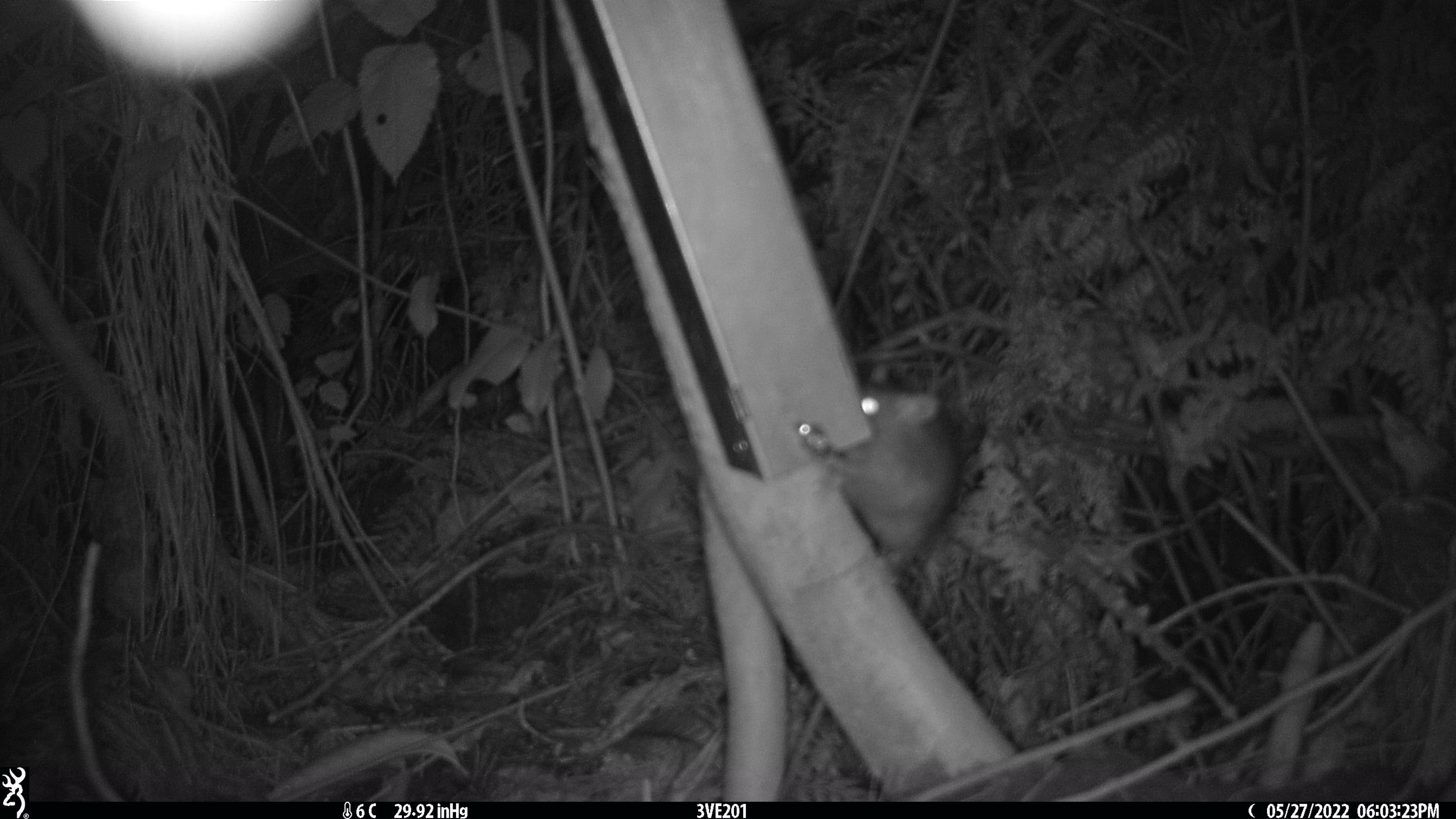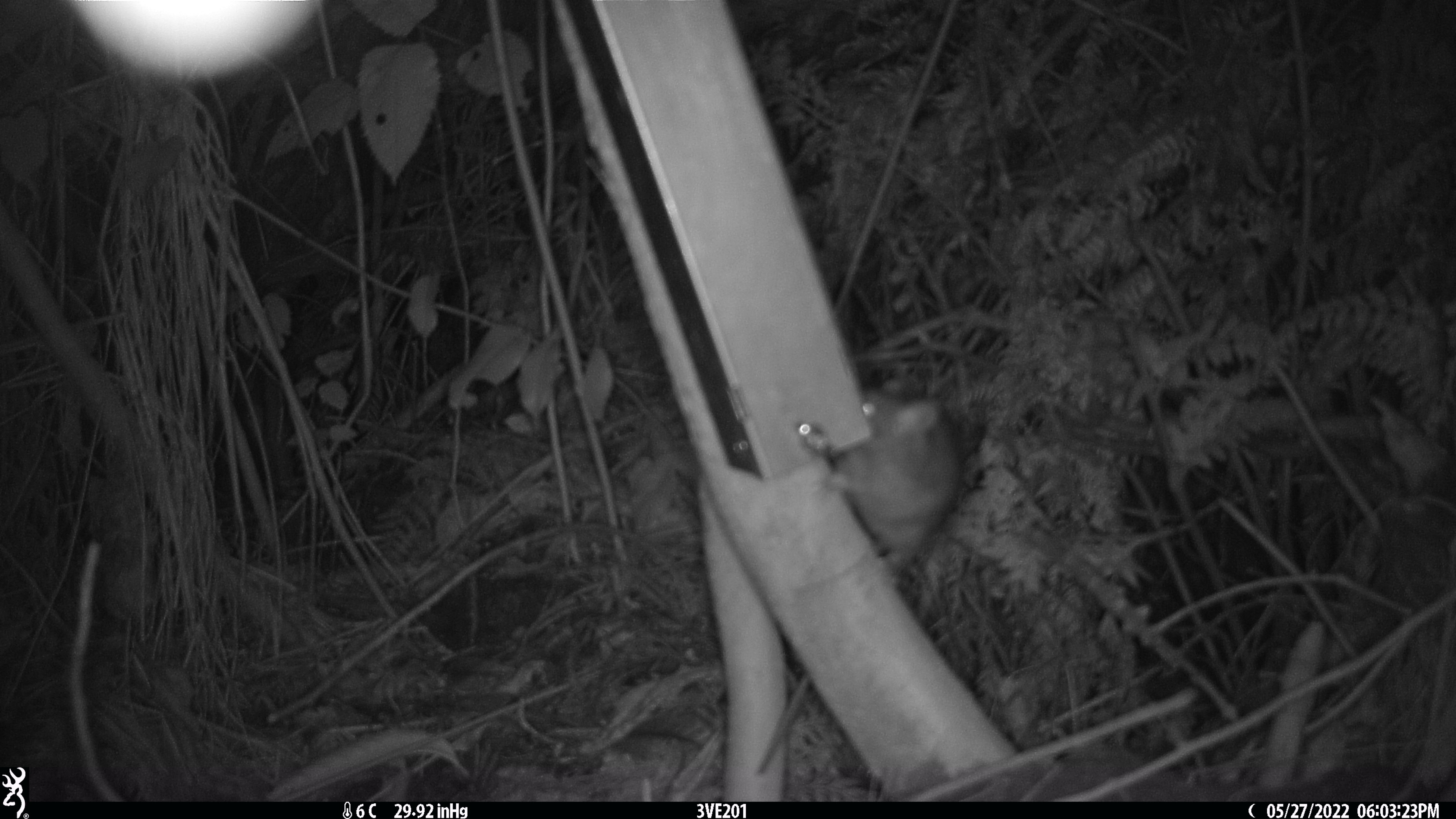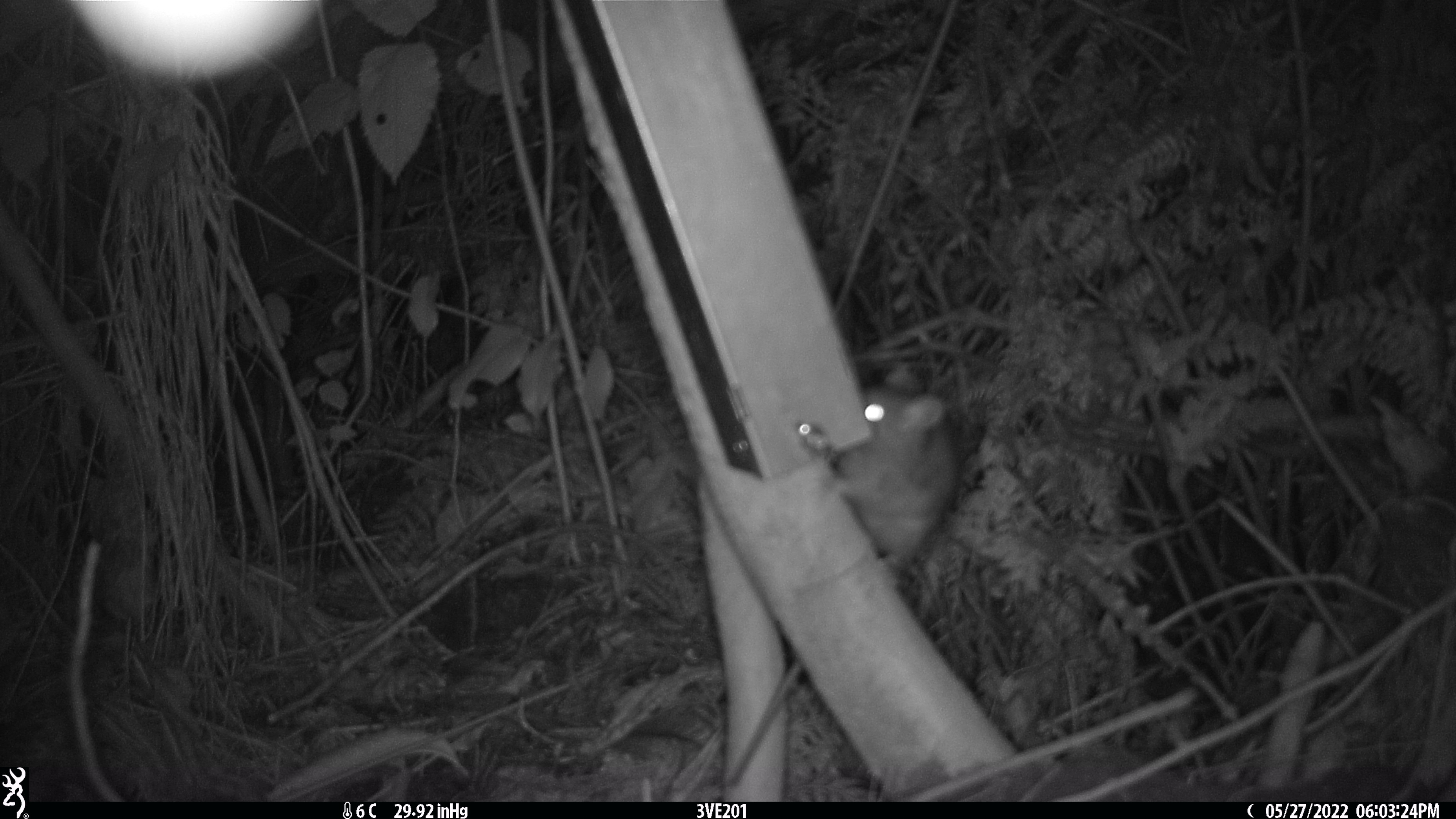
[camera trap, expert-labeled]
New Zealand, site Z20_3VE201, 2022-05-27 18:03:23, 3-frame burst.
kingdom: Animalia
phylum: Chordata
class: Mammalia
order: Rodentia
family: Muridae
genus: Rattus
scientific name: Rattus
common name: rat